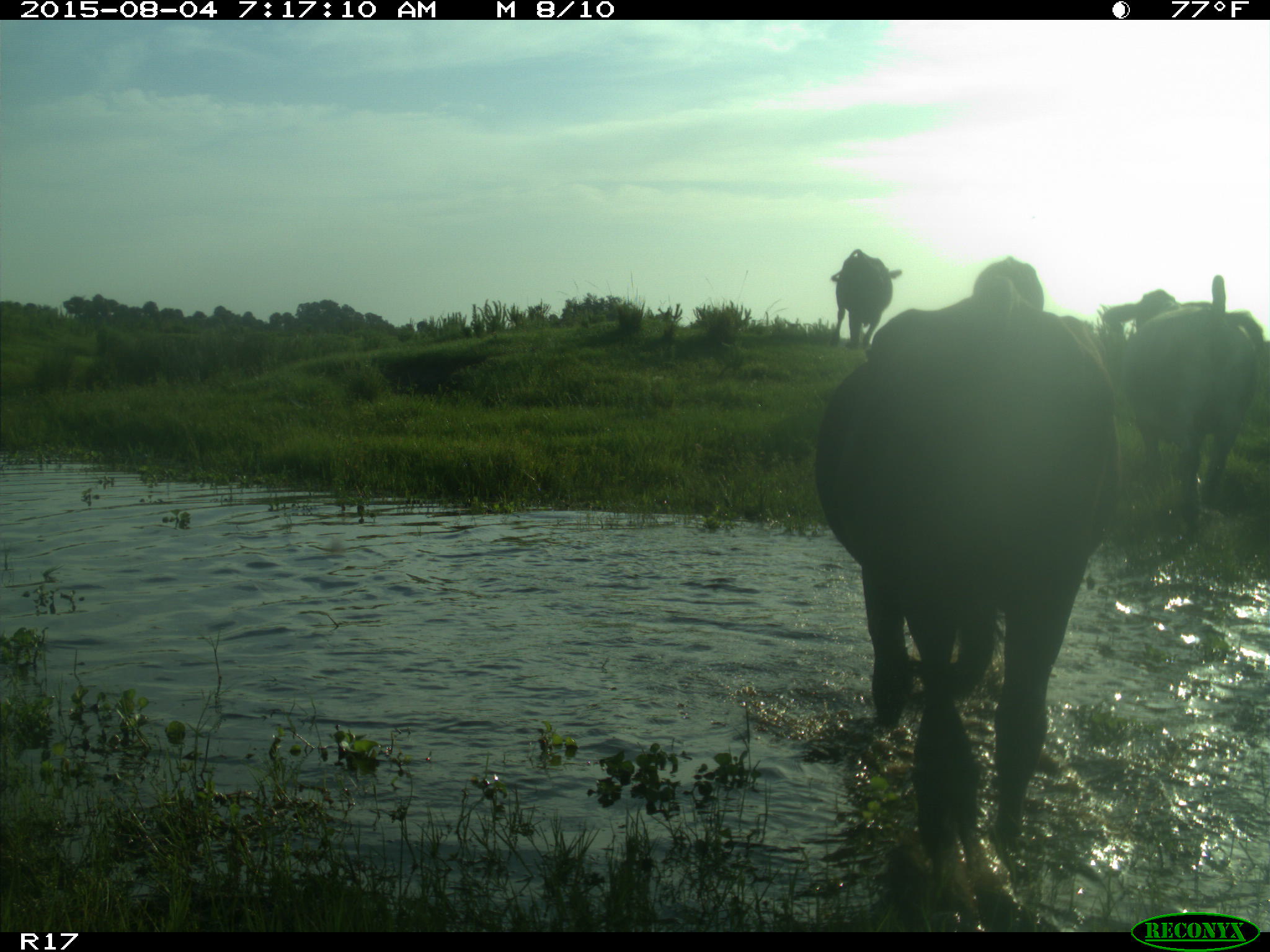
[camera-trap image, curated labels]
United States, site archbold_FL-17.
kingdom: Animalia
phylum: Chordata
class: Mammalia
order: Artiodactyla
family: Bovidae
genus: Bos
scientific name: Bos taurus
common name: domestic cow